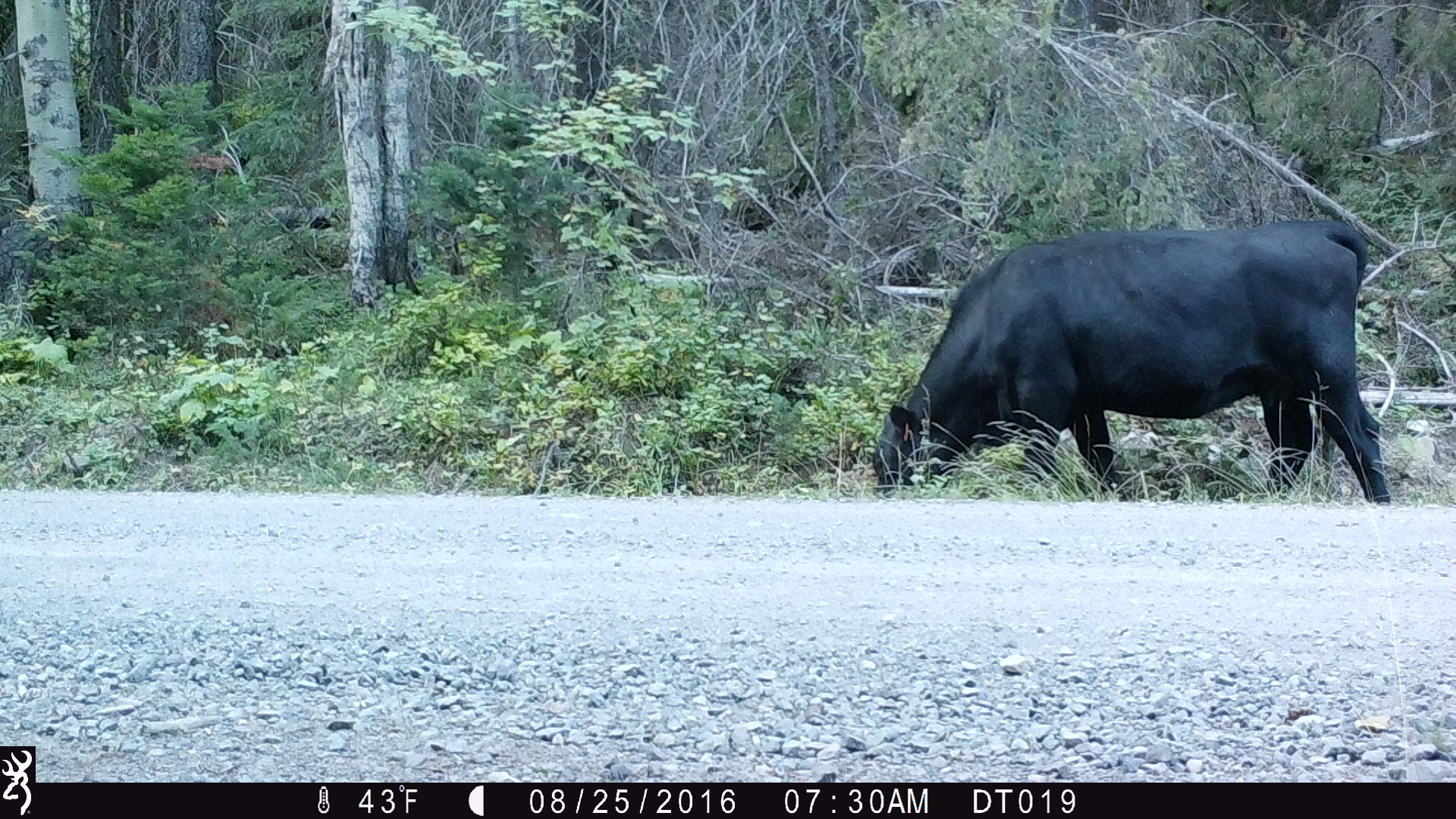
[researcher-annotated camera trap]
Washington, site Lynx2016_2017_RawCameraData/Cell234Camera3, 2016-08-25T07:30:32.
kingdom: Animalia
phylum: Chordata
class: Mammalia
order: Artiodactyla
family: Bovidae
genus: Bos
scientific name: Bos taurus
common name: domestic cattle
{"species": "domestic cattle (Bos taurus)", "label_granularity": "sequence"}